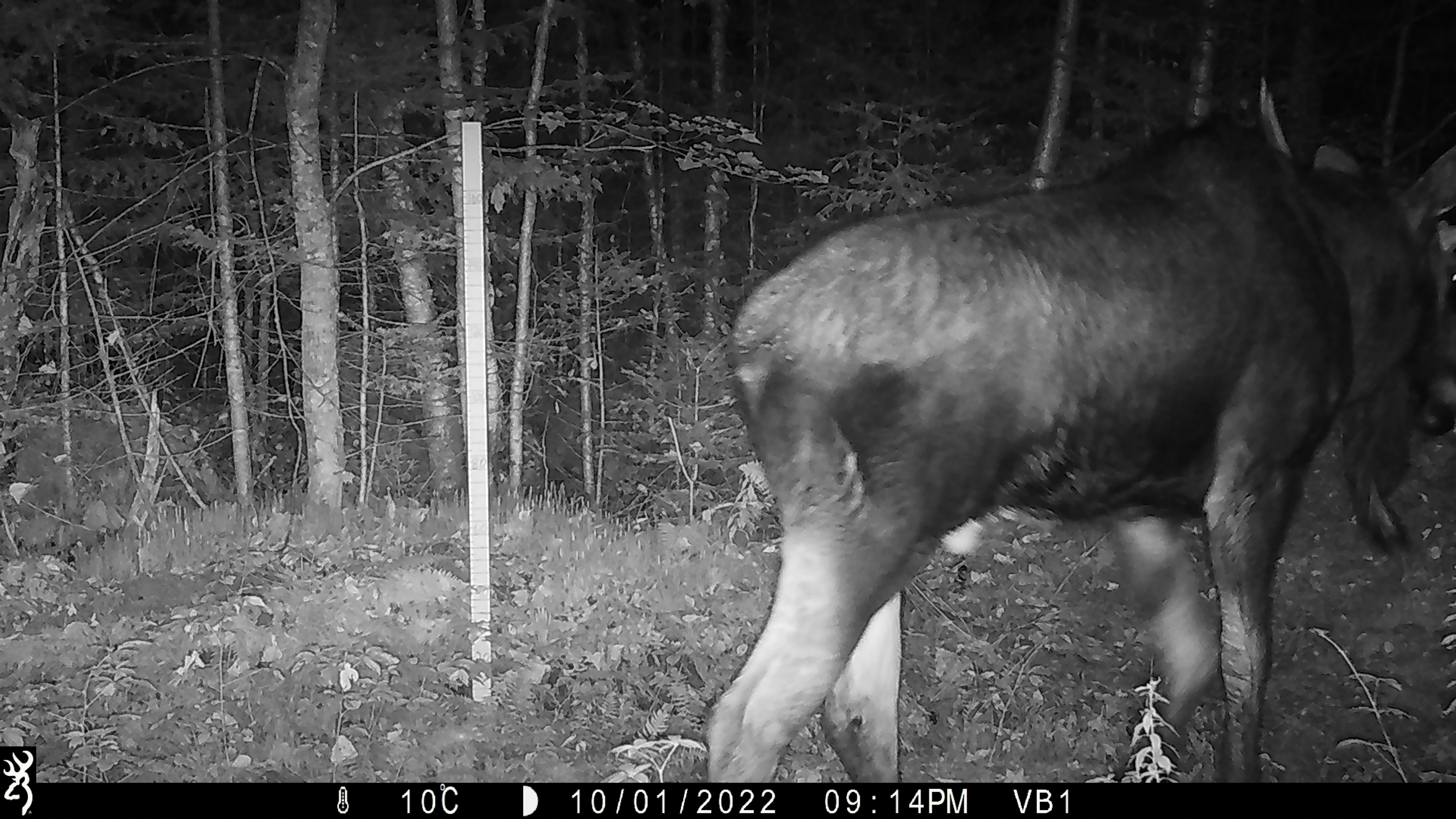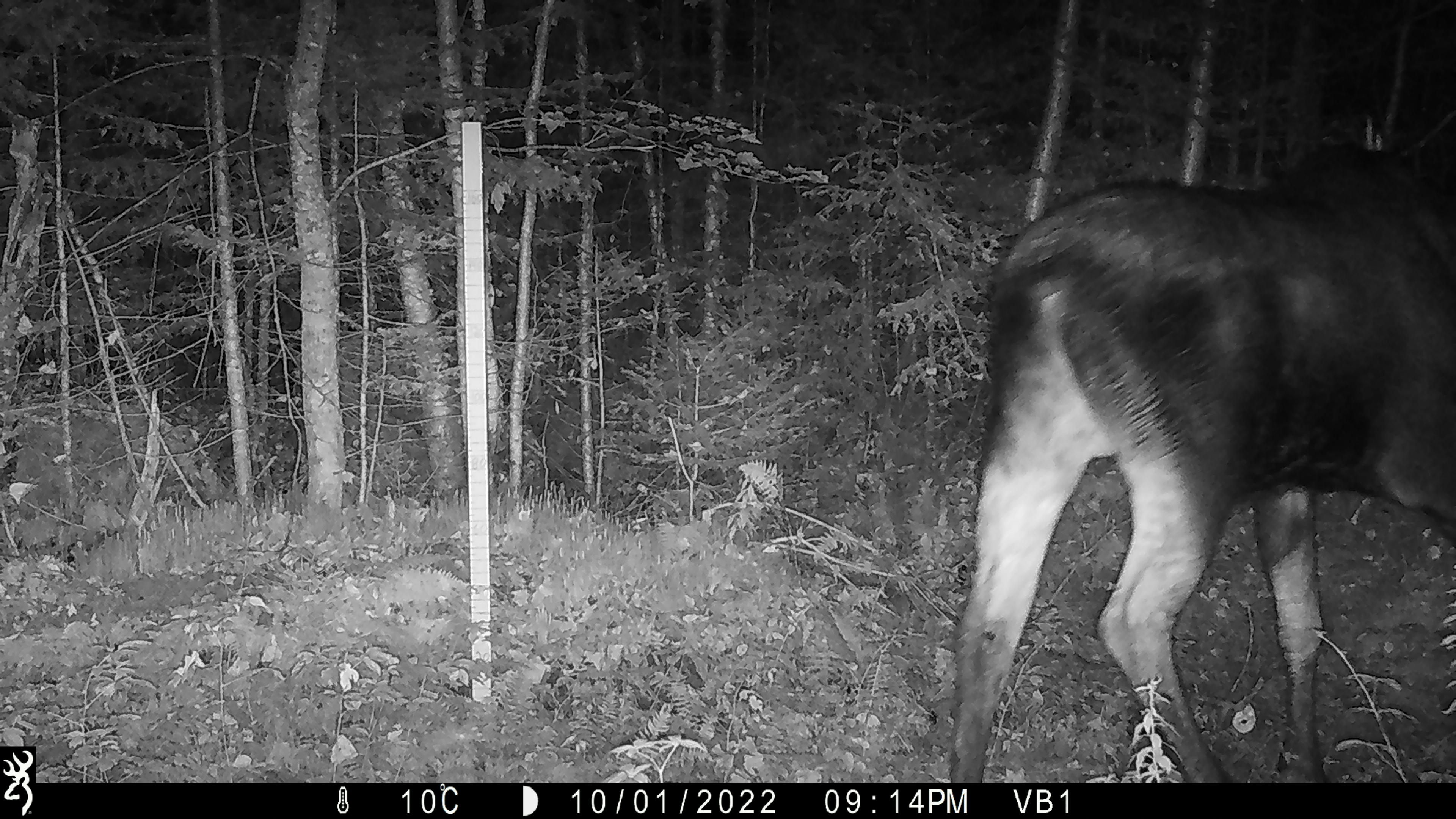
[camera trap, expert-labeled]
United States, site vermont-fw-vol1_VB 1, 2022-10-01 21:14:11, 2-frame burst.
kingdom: Animalia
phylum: Chordata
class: Mammalia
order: Artiodactyla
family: Cervidae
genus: Alces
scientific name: Alces alces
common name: moose